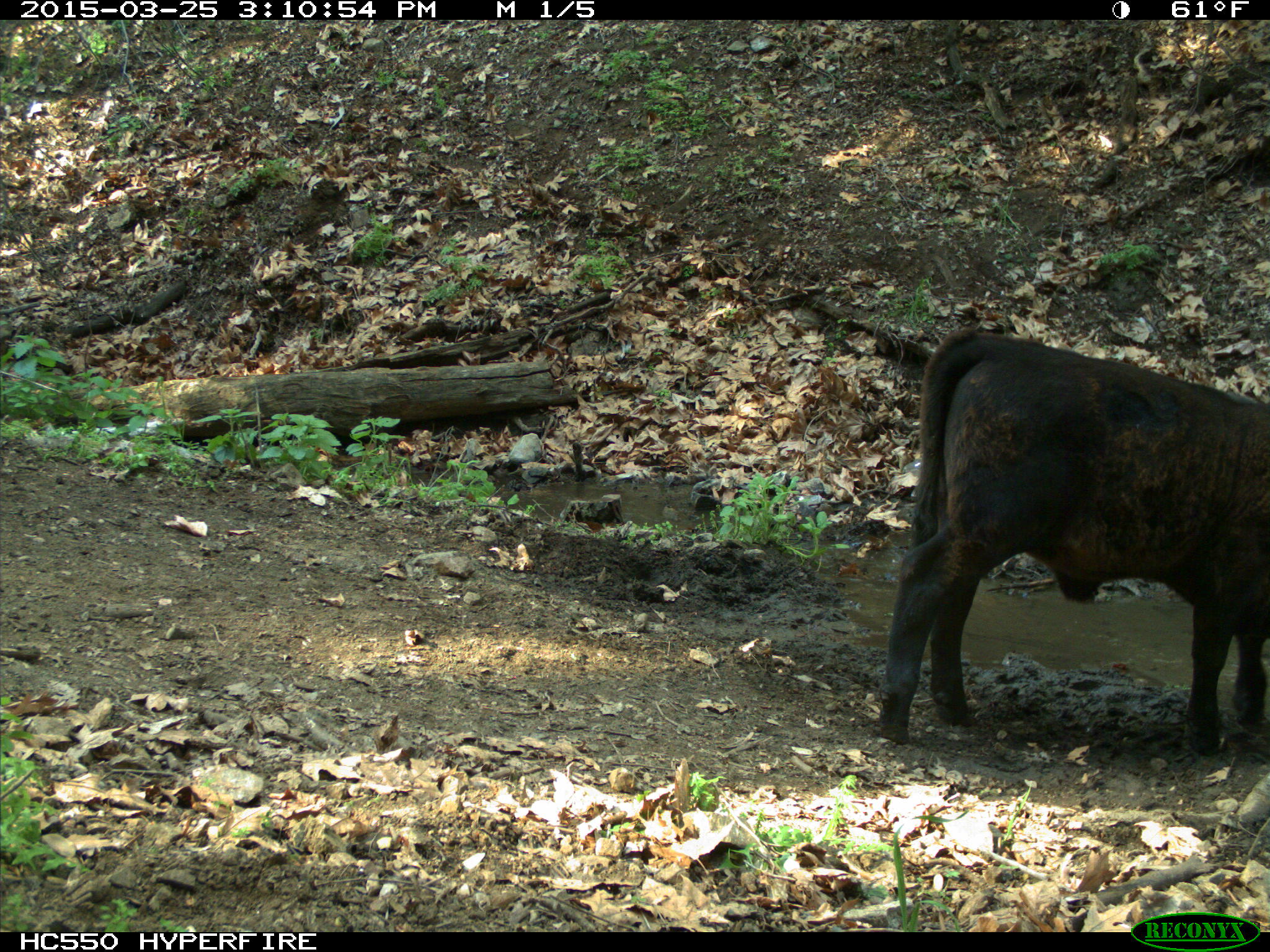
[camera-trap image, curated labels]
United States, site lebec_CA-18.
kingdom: Animalia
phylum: Chordata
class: Mammalia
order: Artiodactyla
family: Bovidae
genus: Bos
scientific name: Bos taurus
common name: domestic cow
Bos taurus (domestic cow).